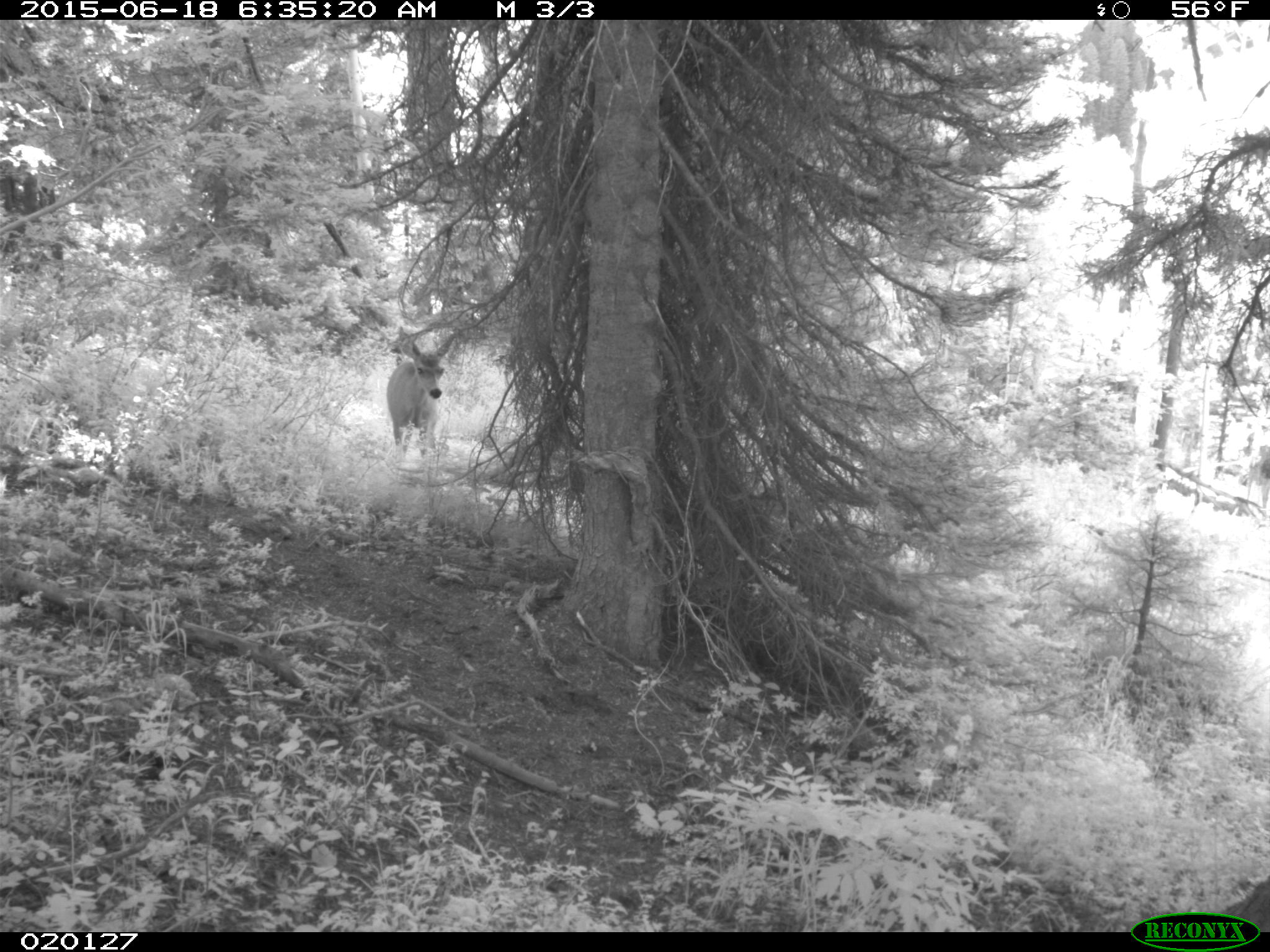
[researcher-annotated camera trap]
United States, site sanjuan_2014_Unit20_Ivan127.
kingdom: Animalia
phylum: Chordata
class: Mammalia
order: Artiodactyla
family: Cervidae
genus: Odocoileus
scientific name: Odocoileus hemionus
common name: mule deer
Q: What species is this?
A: Odocoileus hemionus (mule deer).